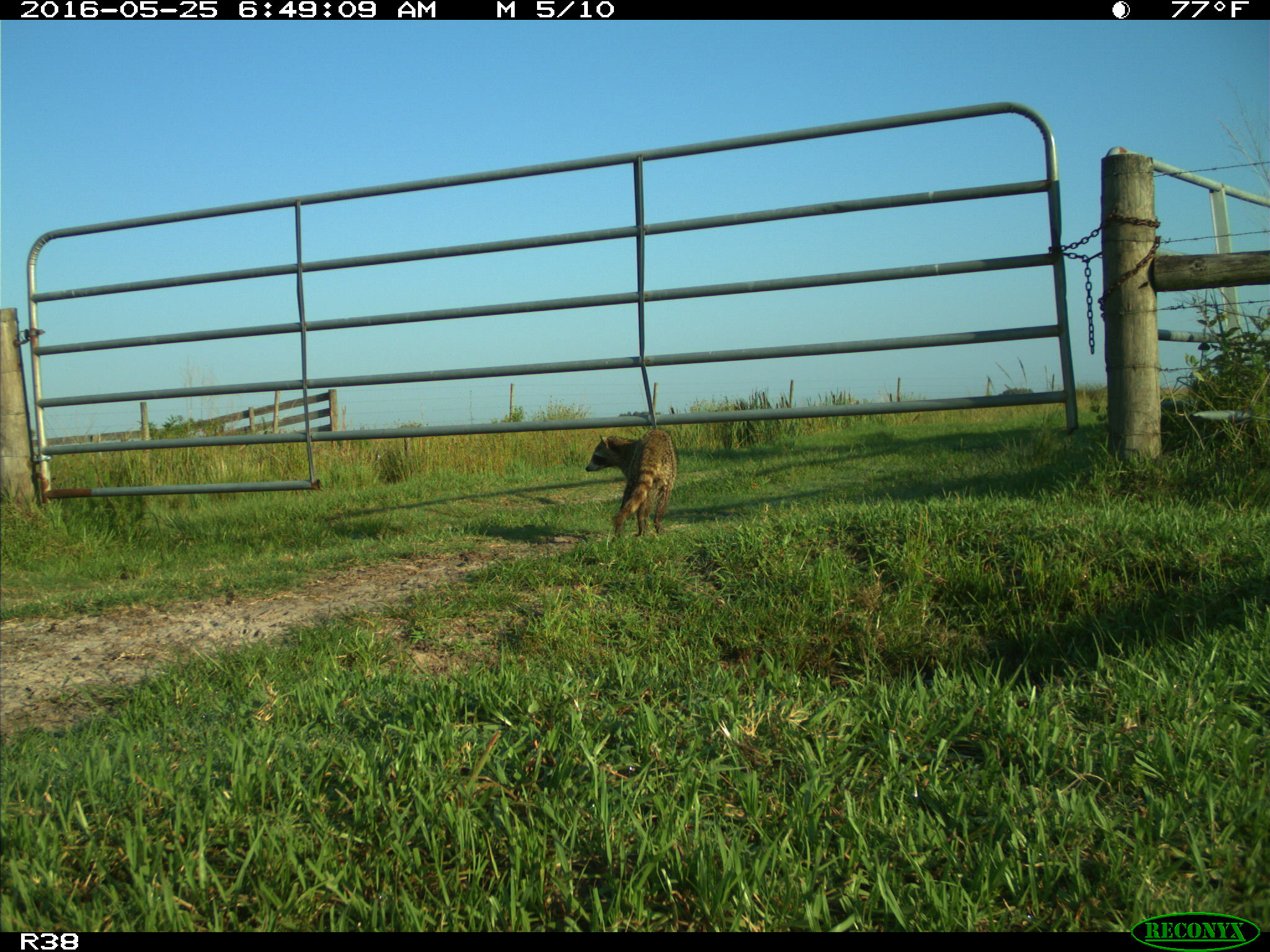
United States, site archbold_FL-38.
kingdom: Animalia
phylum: Chordata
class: Mammalia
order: Carnivora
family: Procyonidae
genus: Procyon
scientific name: Procyon lotor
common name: common raccoon